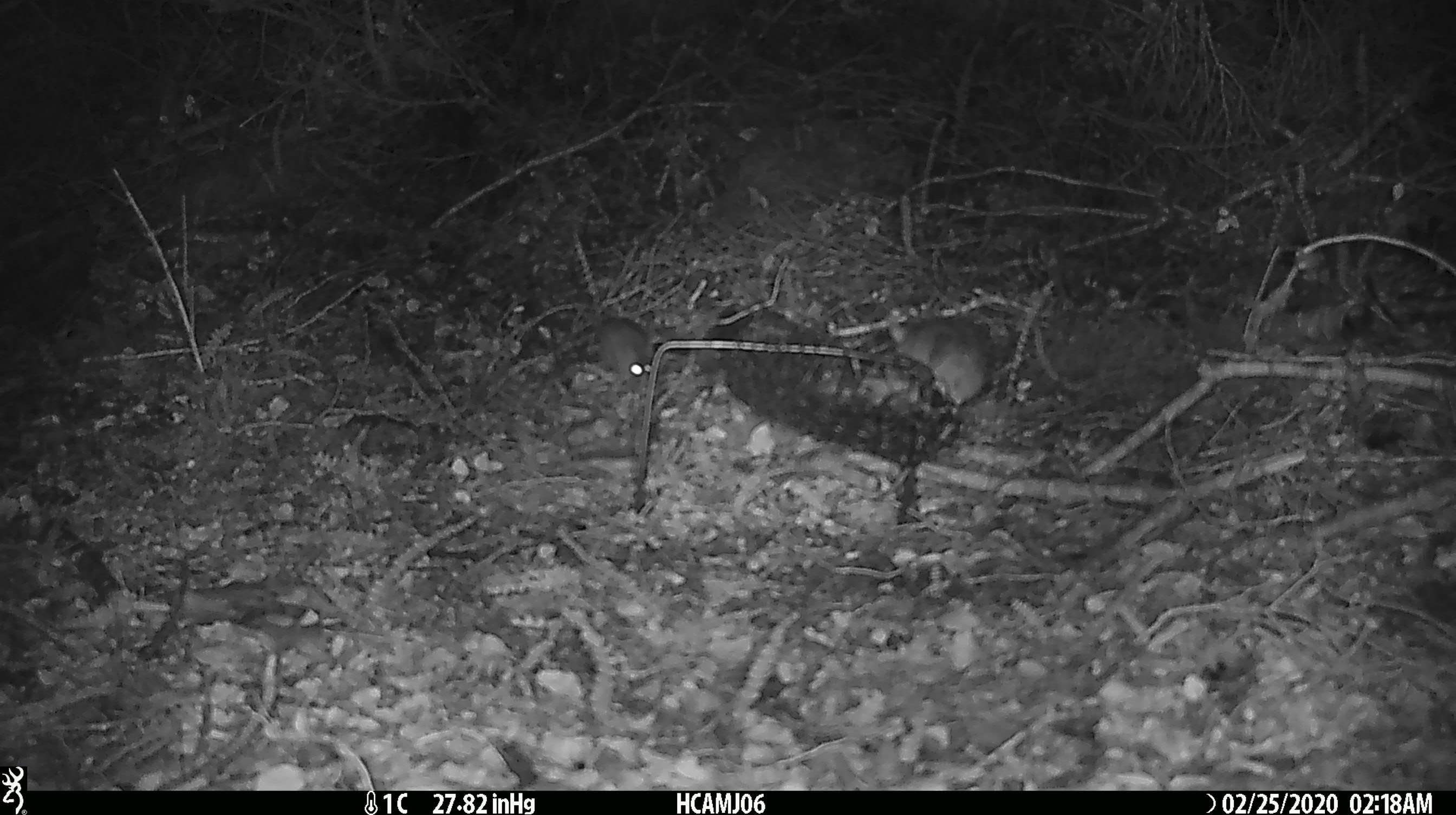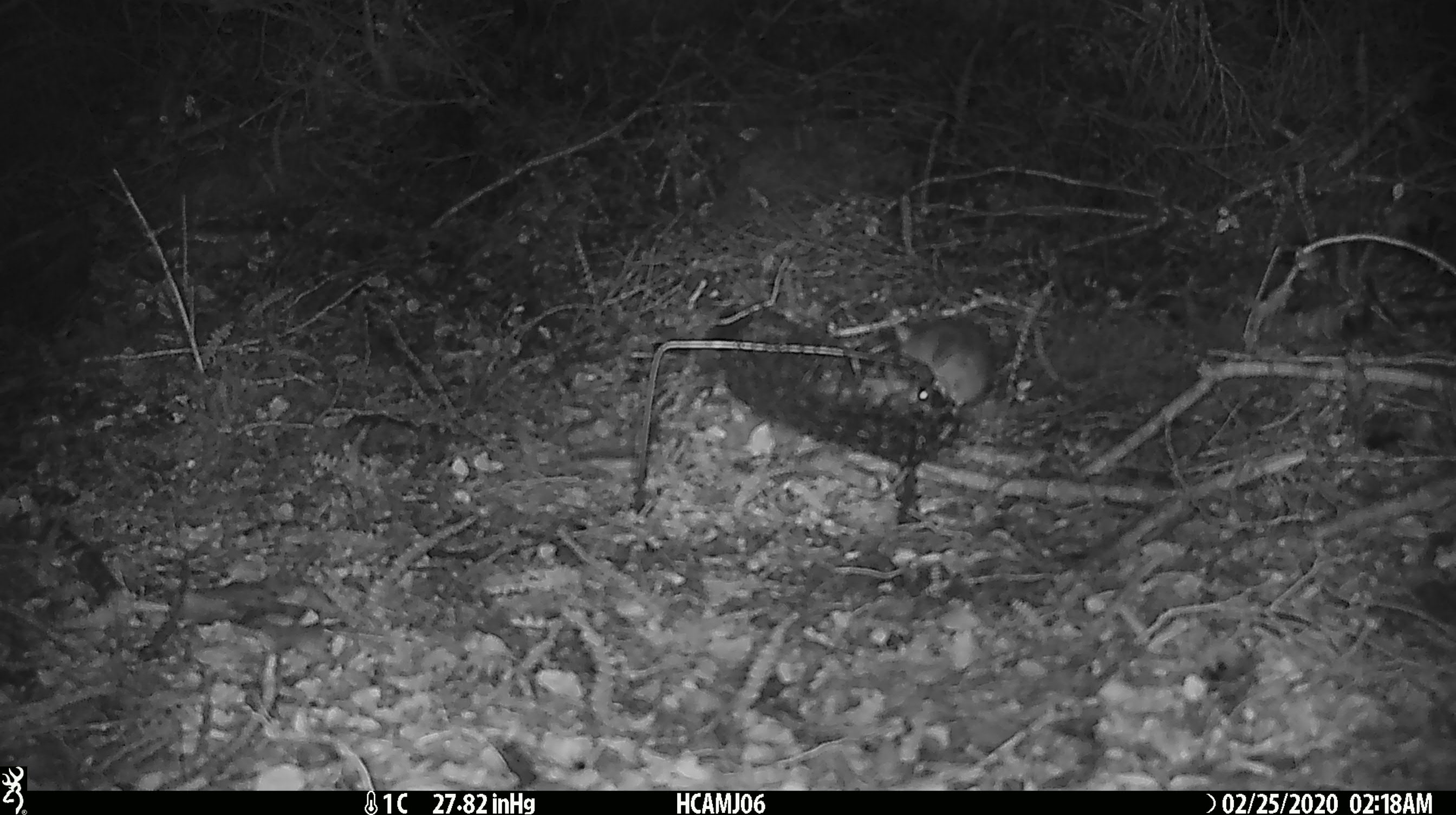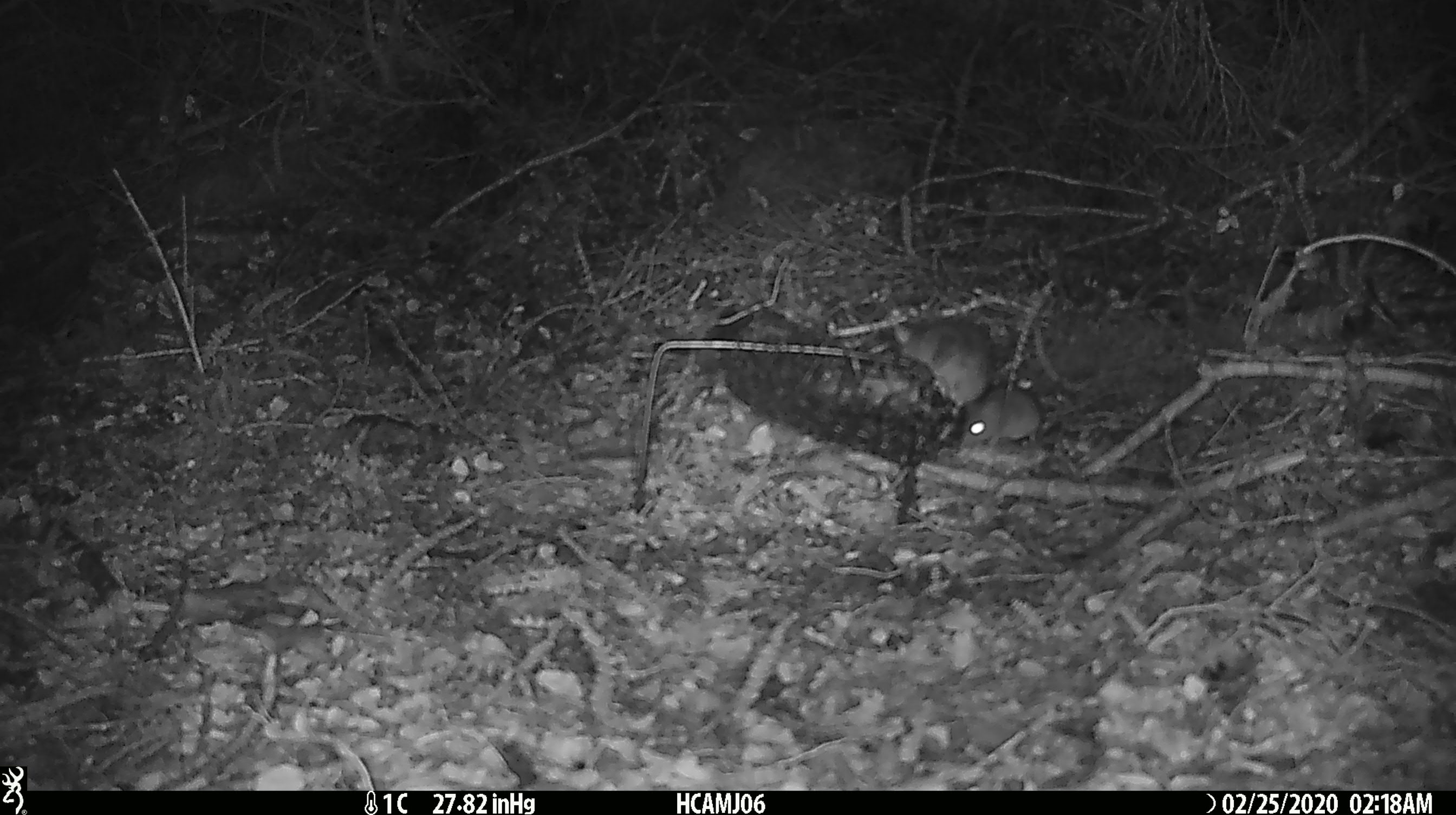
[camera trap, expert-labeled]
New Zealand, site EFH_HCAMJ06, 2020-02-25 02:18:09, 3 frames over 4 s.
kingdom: Animalia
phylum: Chordata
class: Mammalia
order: Rodentia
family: Muridae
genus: Mus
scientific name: Mus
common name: mouse